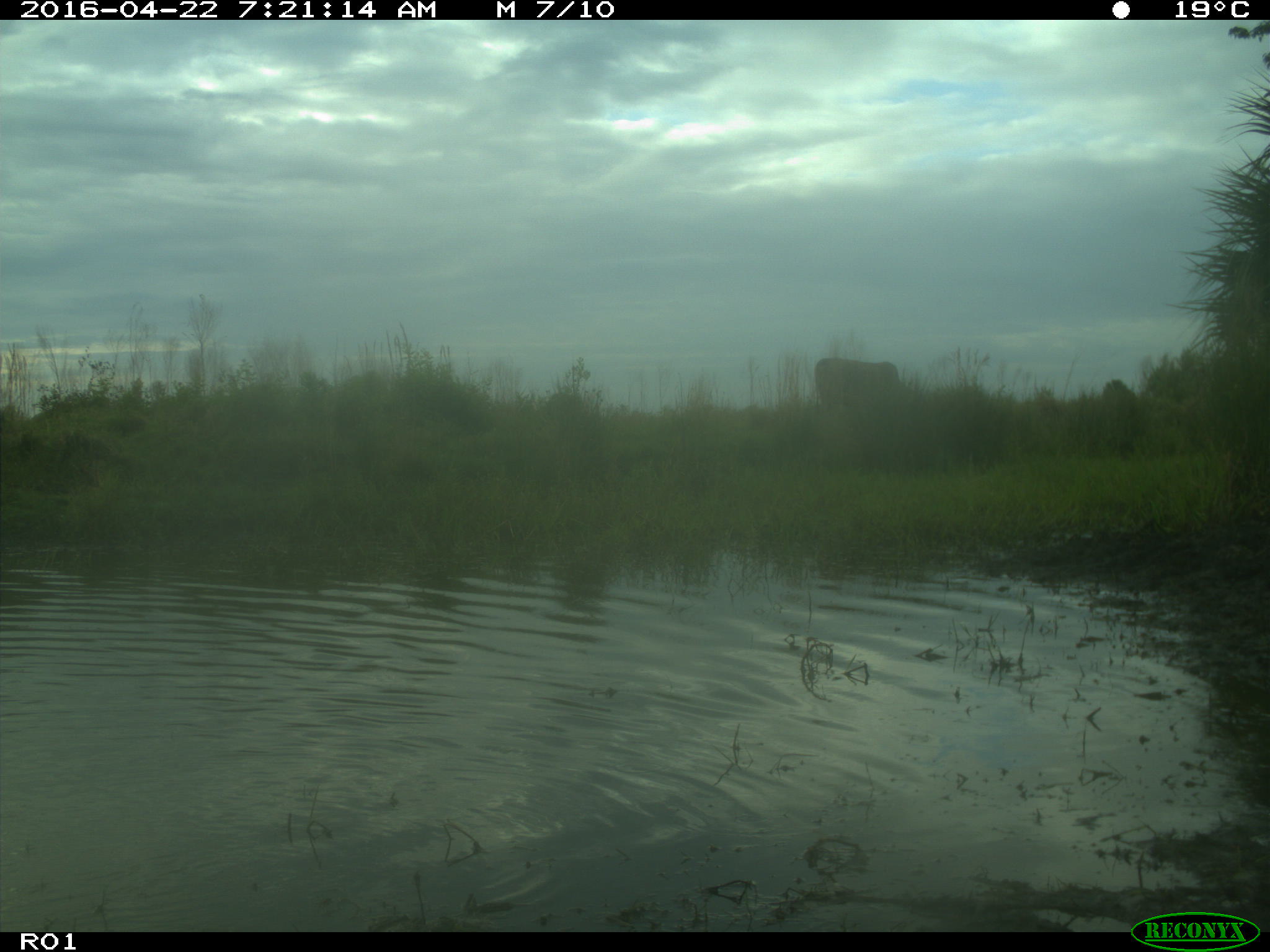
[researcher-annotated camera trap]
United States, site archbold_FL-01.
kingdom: Animalia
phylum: Chordata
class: Mammalia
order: Artiodactyla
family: Bovidae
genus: Bos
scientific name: Bos taurus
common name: domestic cow